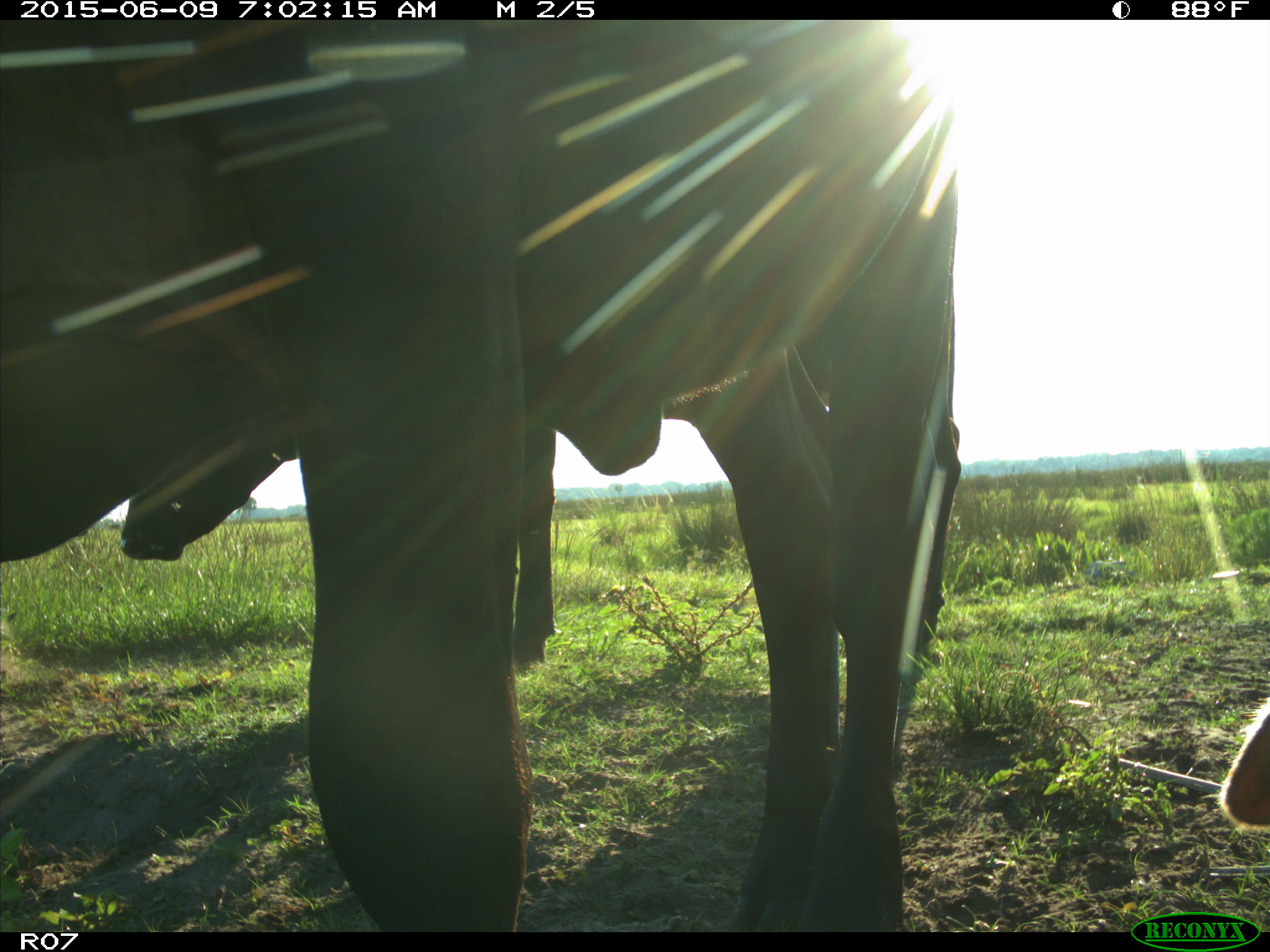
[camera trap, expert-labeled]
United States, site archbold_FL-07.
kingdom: Animalia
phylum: Chordata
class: Mammalia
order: Artiodactyla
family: Bovidae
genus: Bos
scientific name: Bos taurus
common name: domestic cow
Bos taurus (domestic cow).